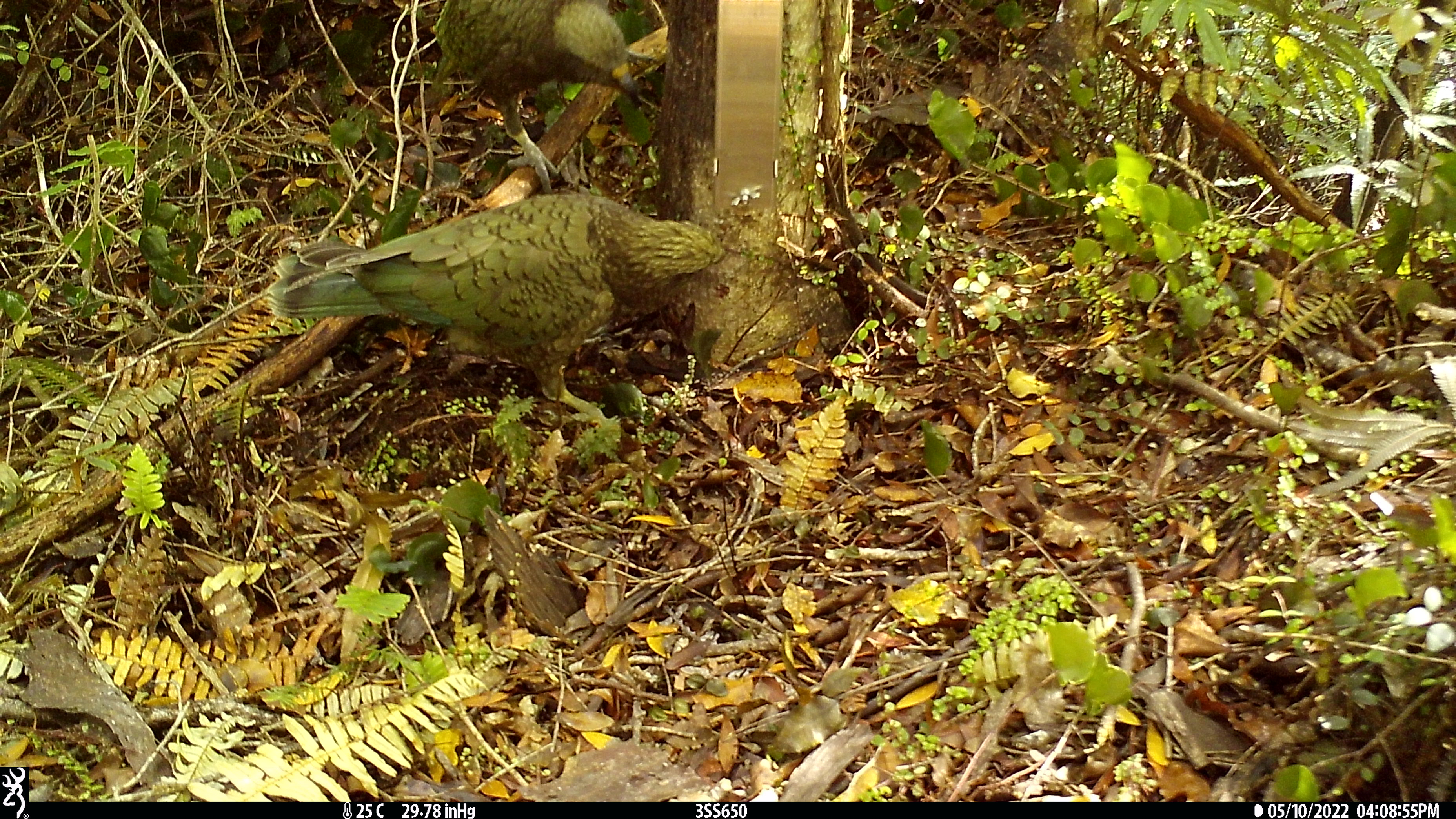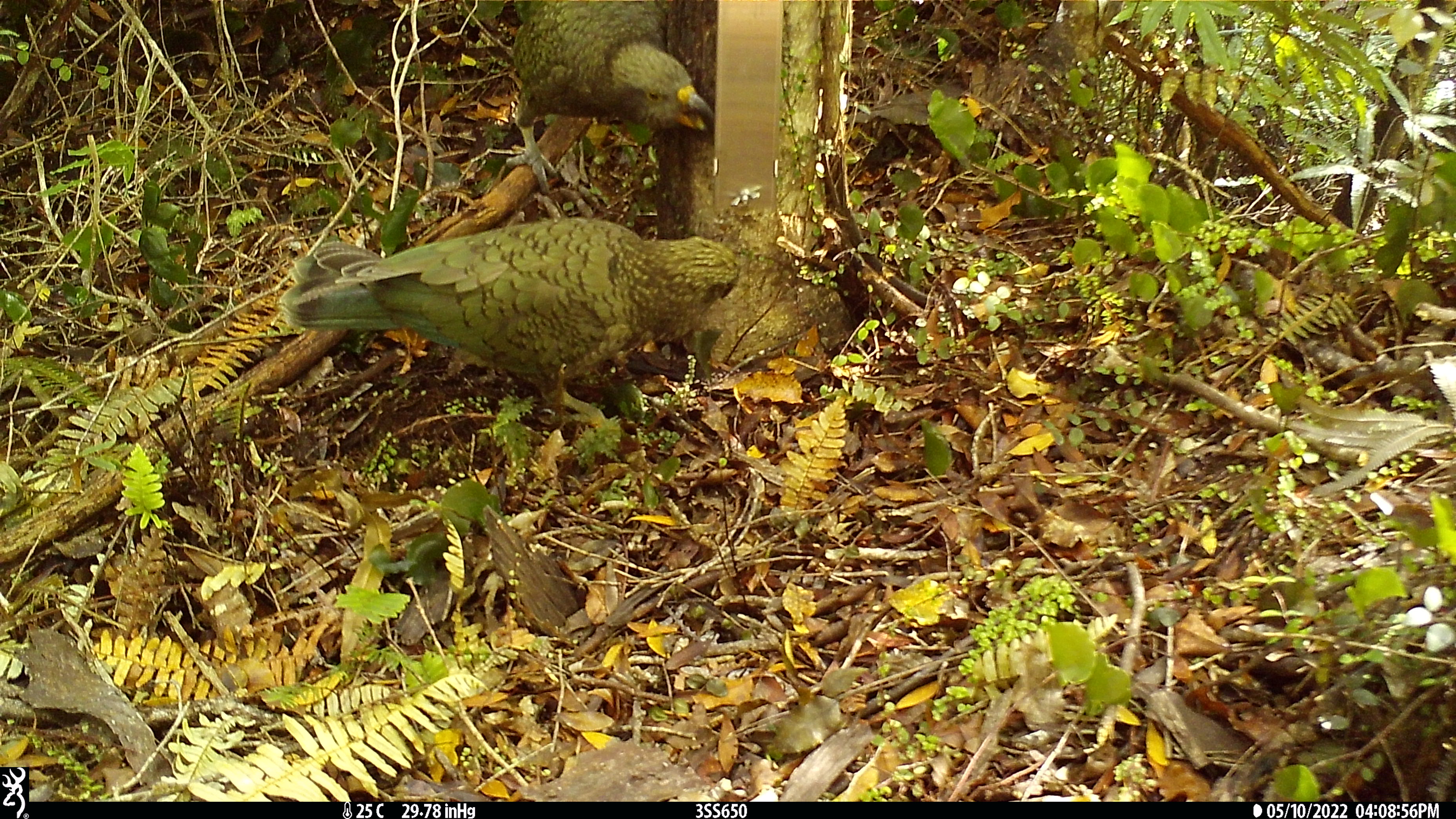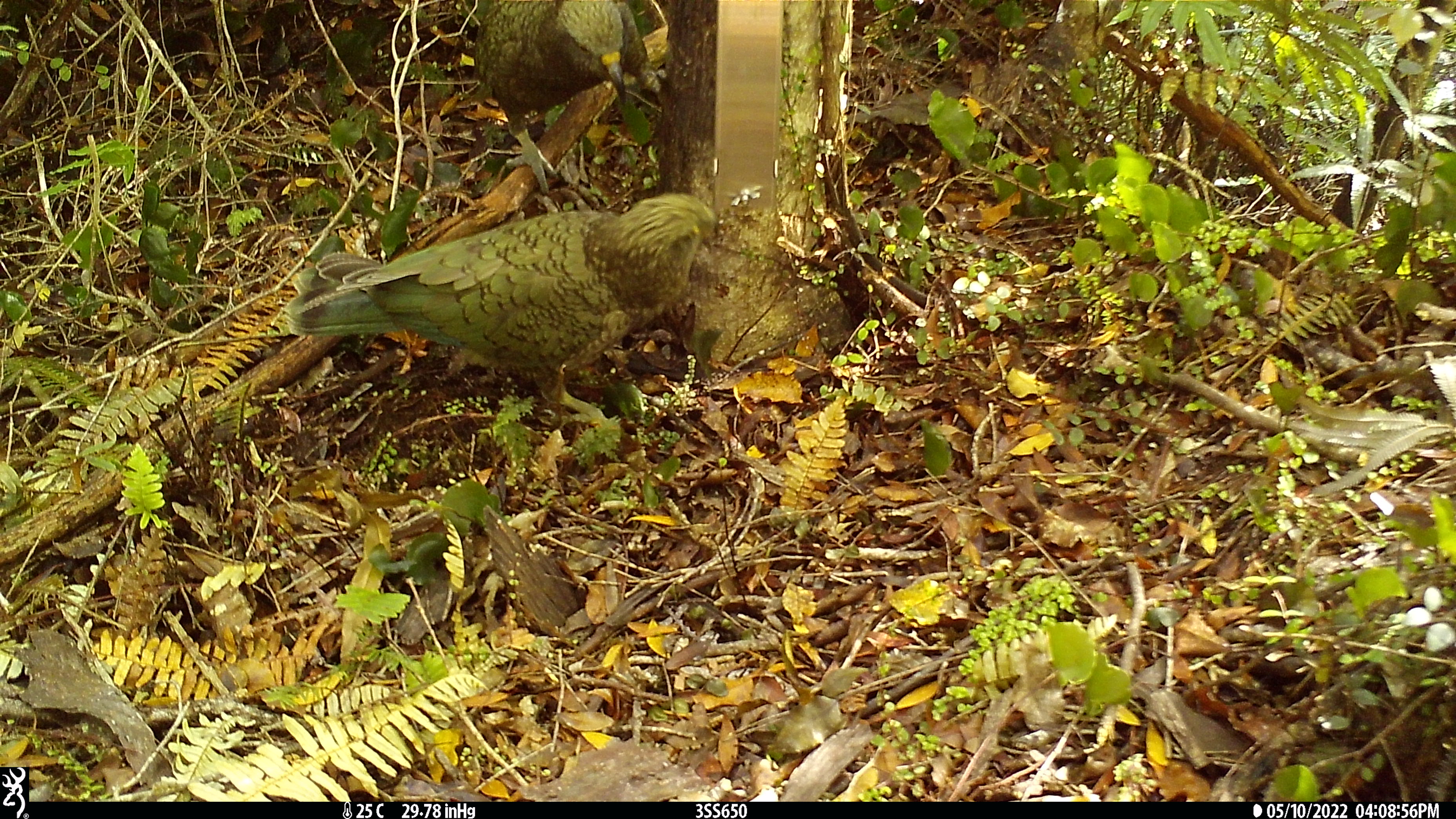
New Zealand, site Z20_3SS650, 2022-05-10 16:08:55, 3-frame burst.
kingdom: Animalia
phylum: Chordata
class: Aves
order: Psittaciformes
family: Strigopidae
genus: Nestor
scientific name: Nestor notabilis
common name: kea